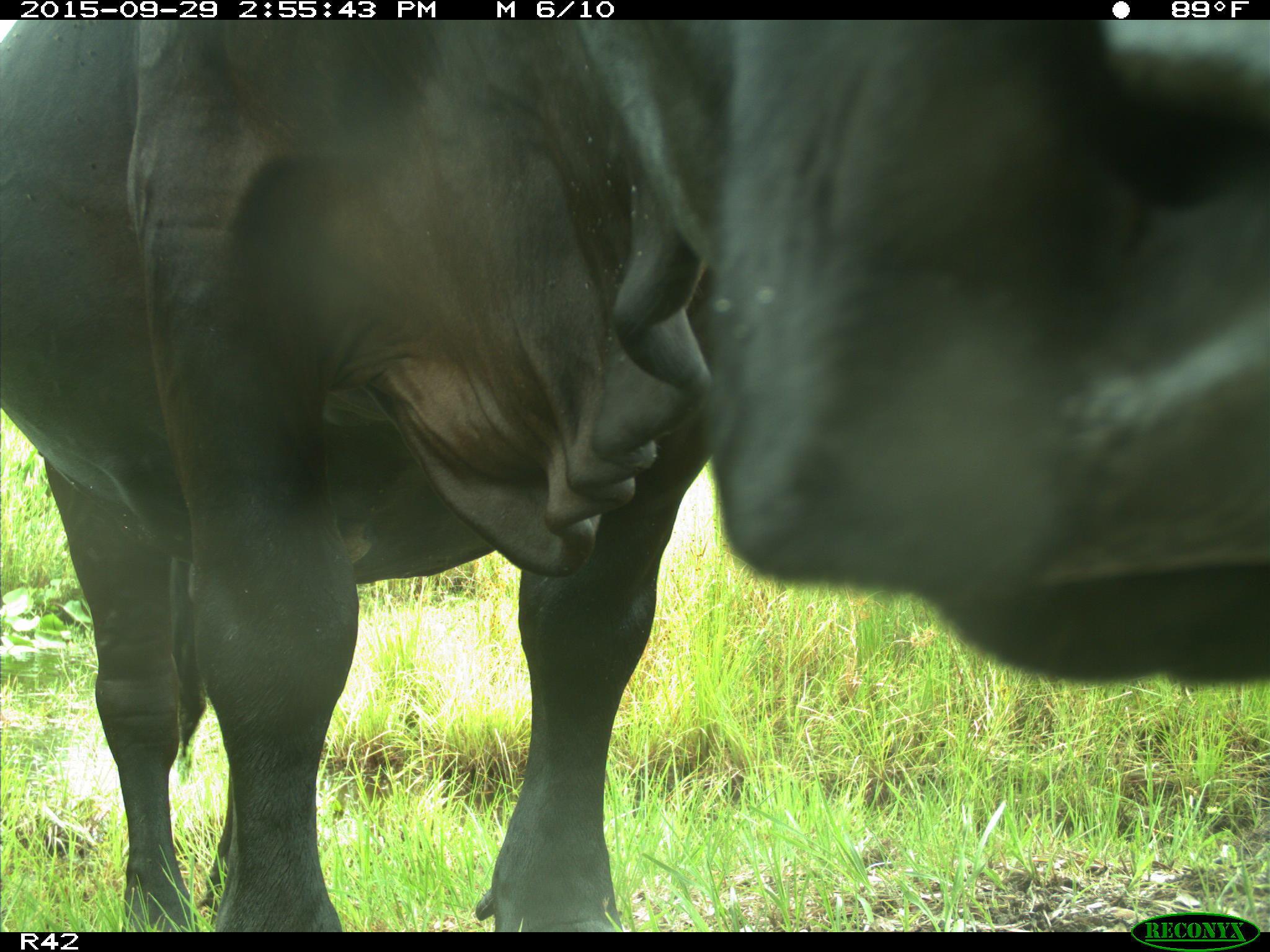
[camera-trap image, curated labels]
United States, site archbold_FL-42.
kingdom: Animalia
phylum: Chordata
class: Mammalia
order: Artiodactyla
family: Bovidae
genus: Bos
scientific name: Bos taurus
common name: domestic cow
Bos taurus (domestic cow).